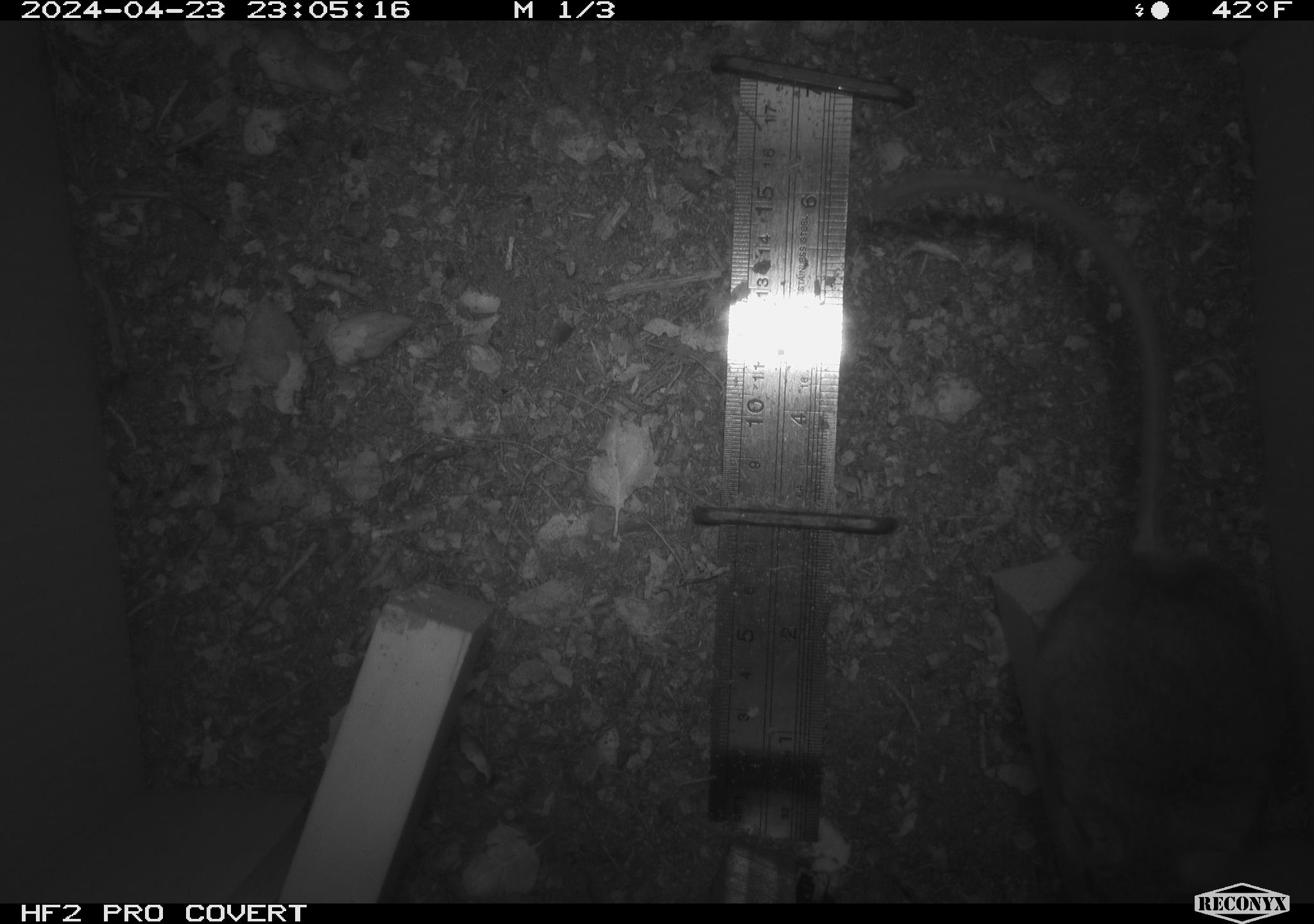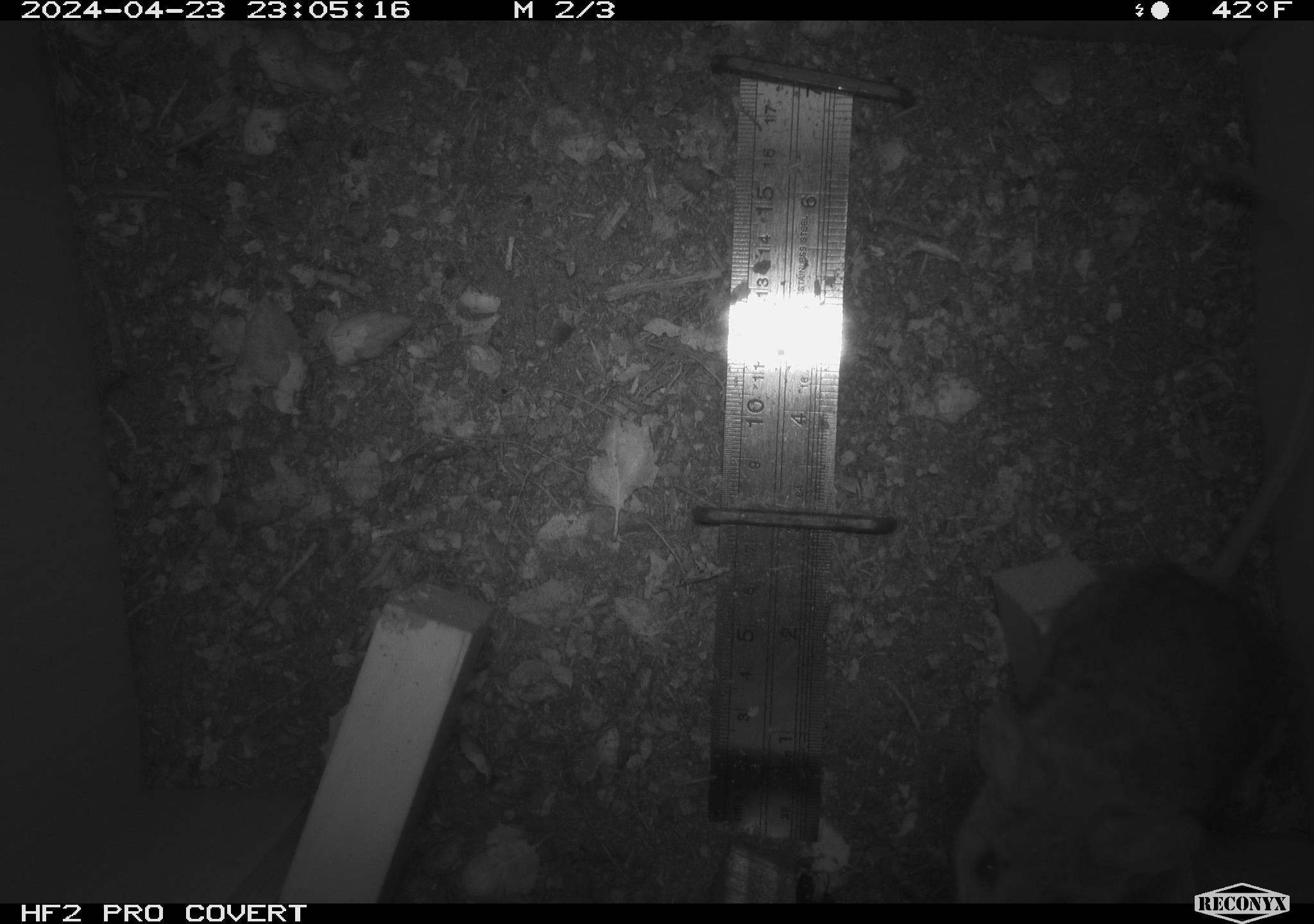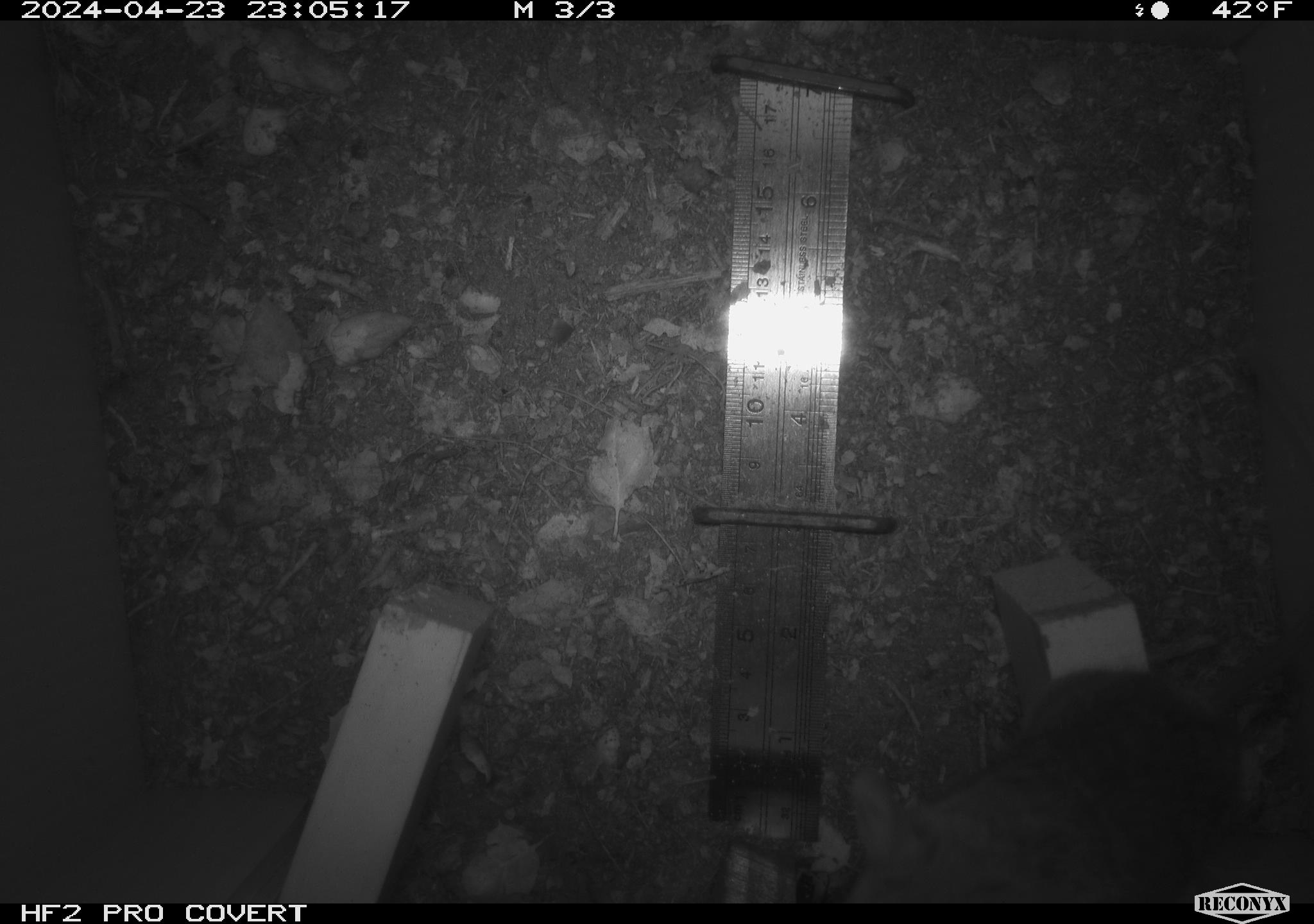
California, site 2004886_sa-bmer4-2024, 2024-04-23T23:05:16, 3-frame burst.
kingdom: Animalia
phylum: Chordata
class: Mammalia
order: Rodentia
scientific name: Rodentia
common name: mouse species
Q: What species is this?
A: Mouse species (Rodentia).